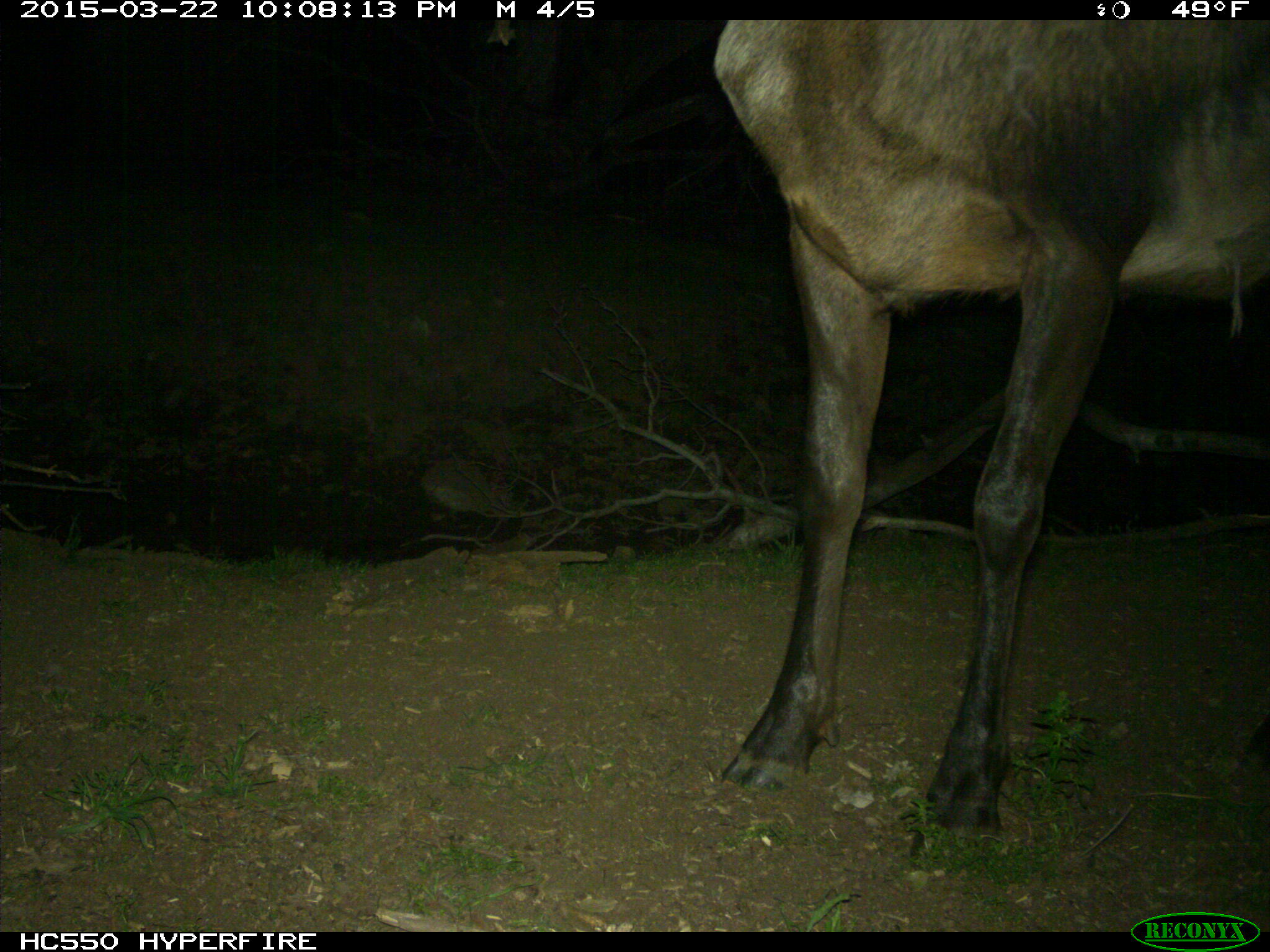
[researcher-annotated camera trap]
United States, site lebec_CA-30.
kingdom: Animalia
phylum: Chordata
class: Mammalia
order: Artiodactyla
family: Cervidae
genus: Cervus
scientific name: Cervus canadensis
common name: elk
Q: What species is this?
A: Cervus canadensis (elk).